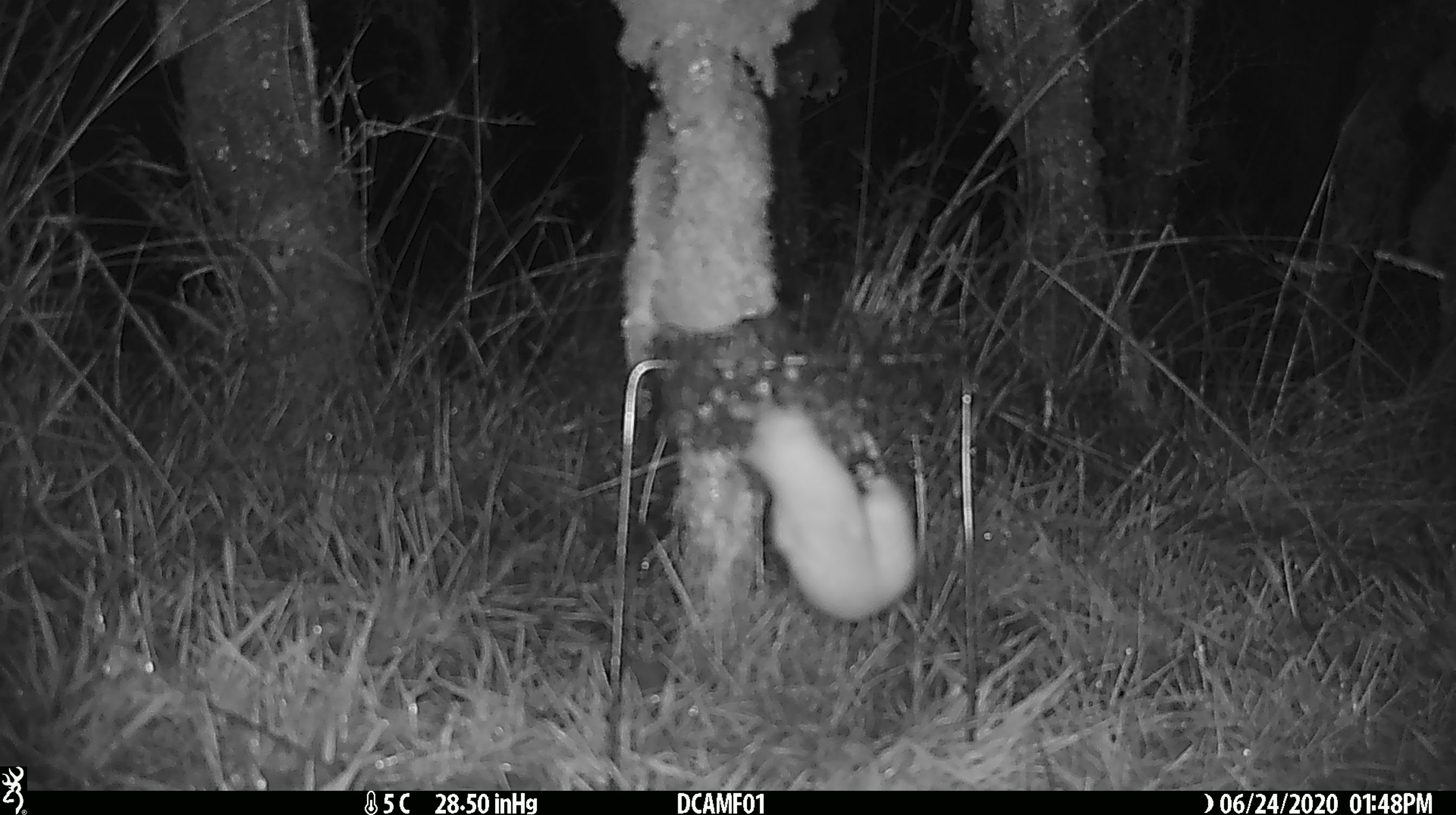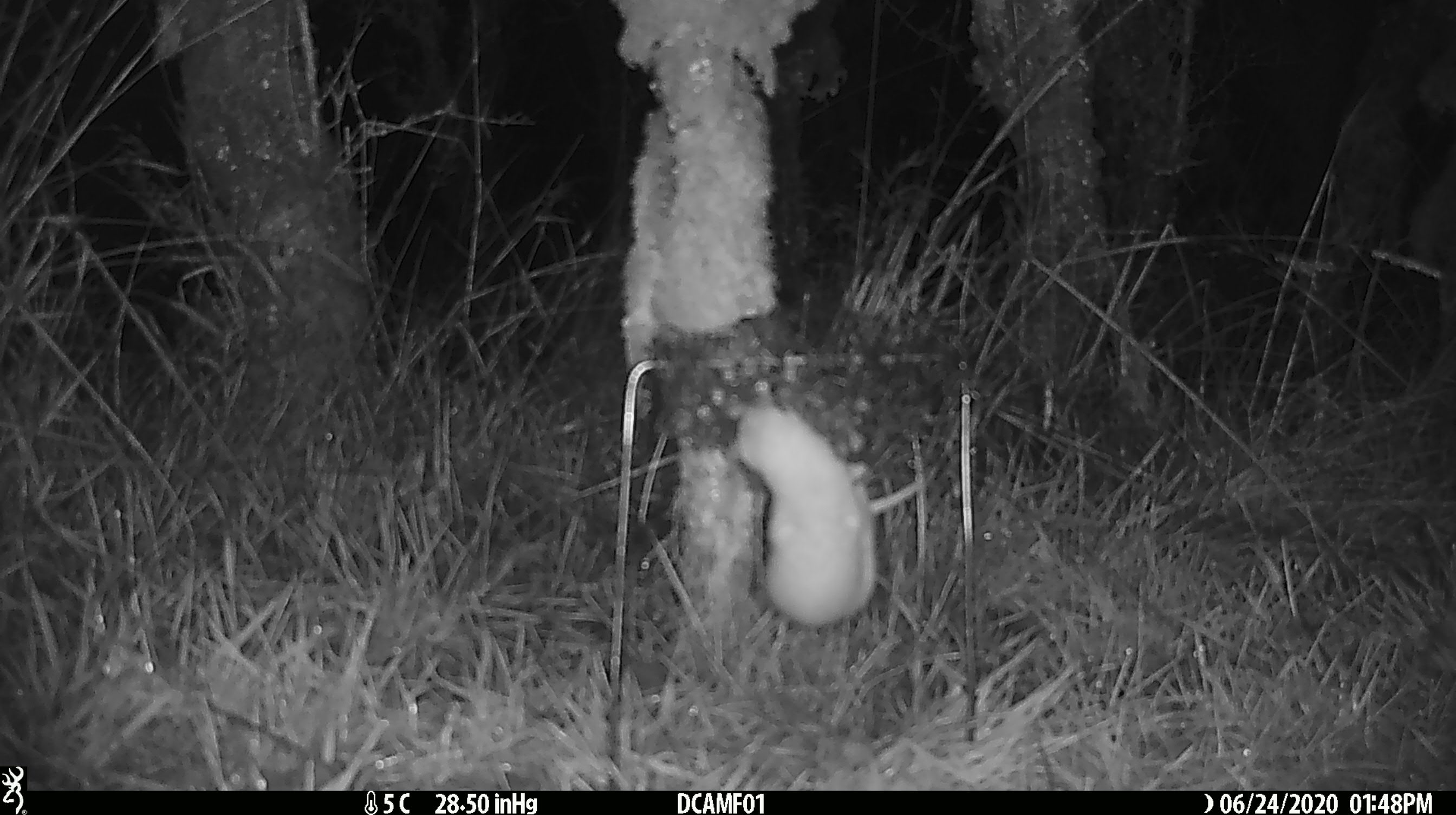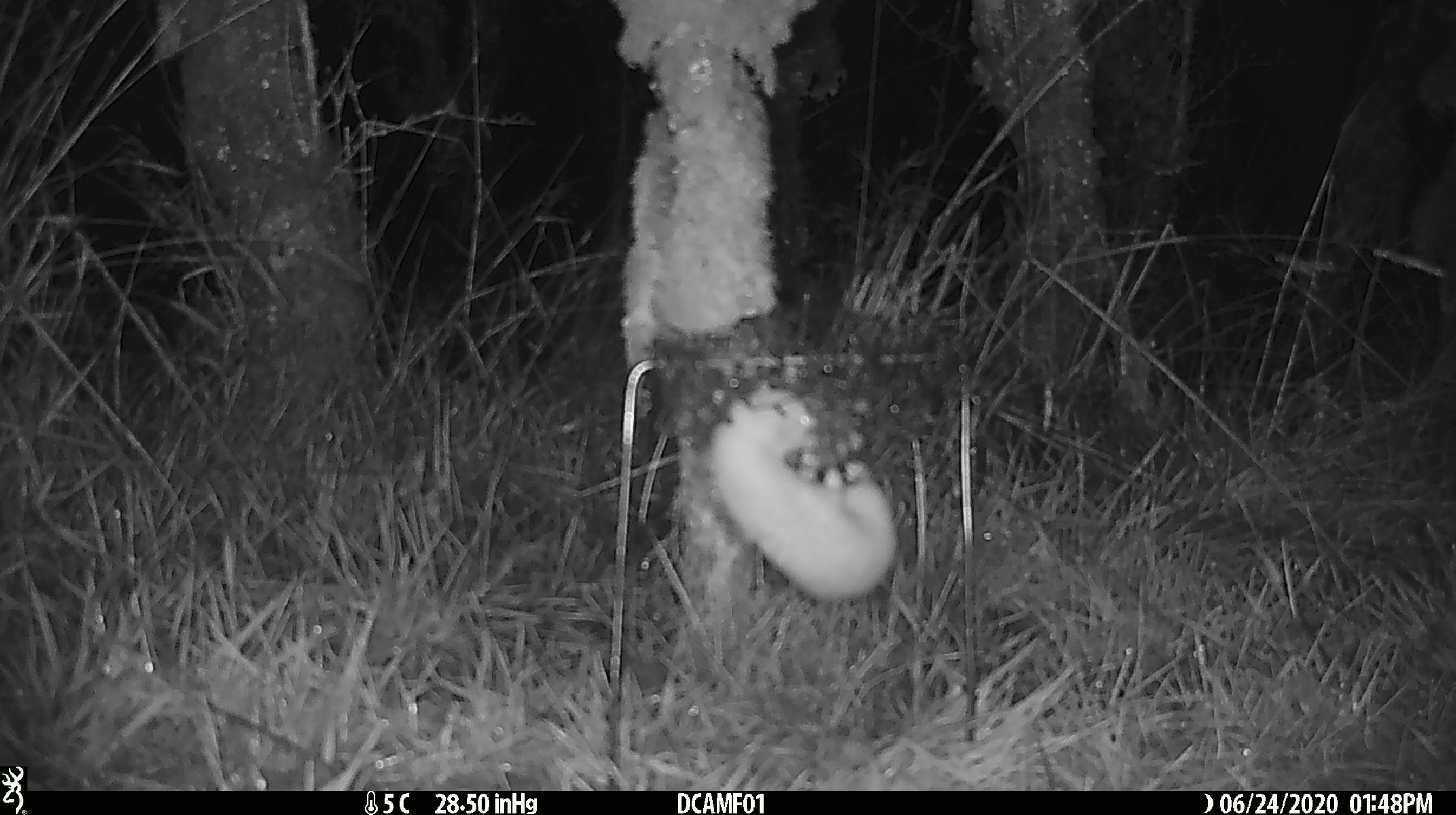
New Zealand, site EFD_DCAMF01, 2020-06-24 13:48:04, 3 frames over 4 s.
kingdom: Animalia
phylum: Chordata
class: Mammalia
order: Carnivora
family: Mustelidae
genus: Mustela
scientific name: Mustela nivalis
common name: least weasel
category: weasel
Weasel (least weasel) (Mustela nivalis).